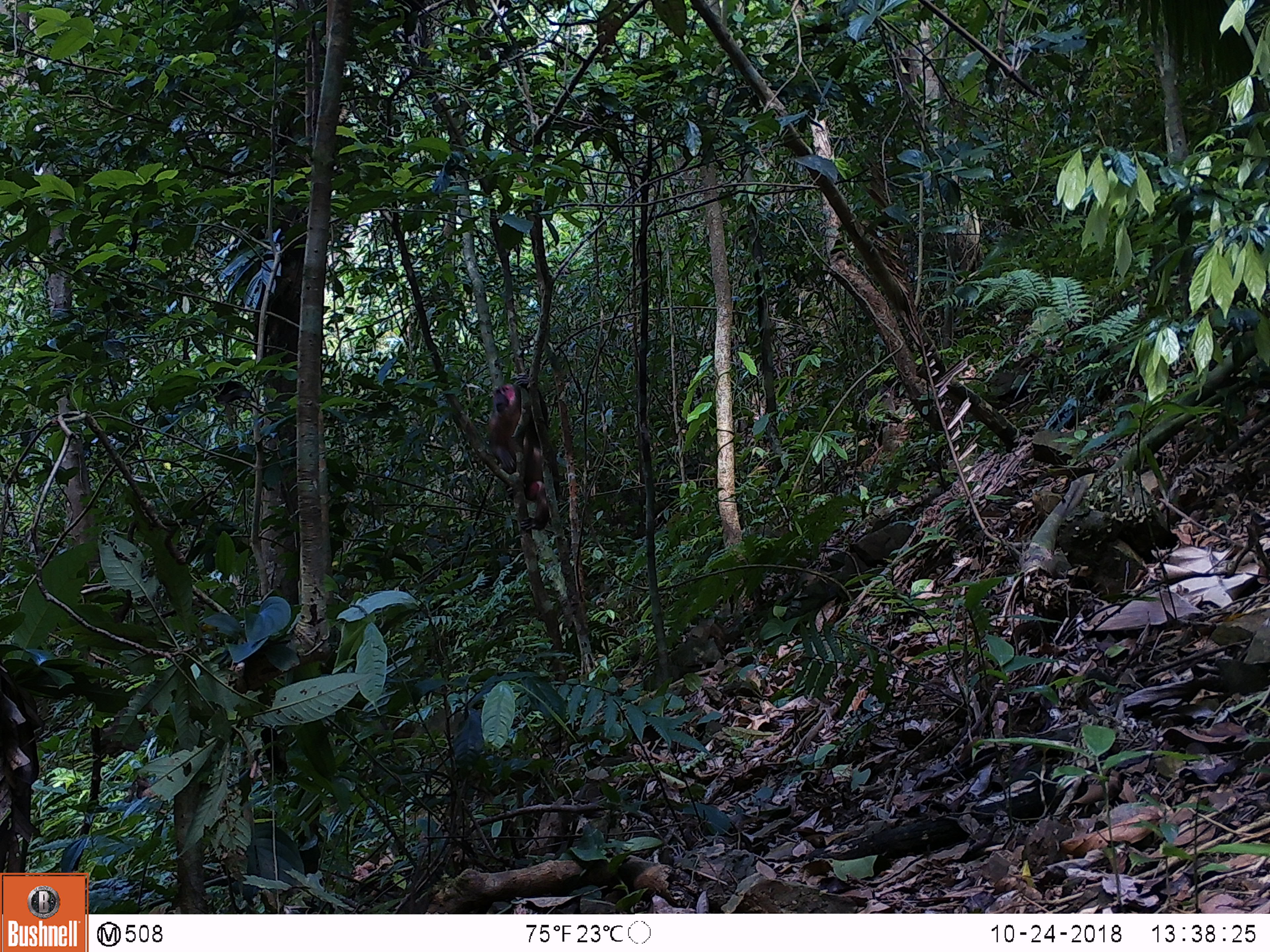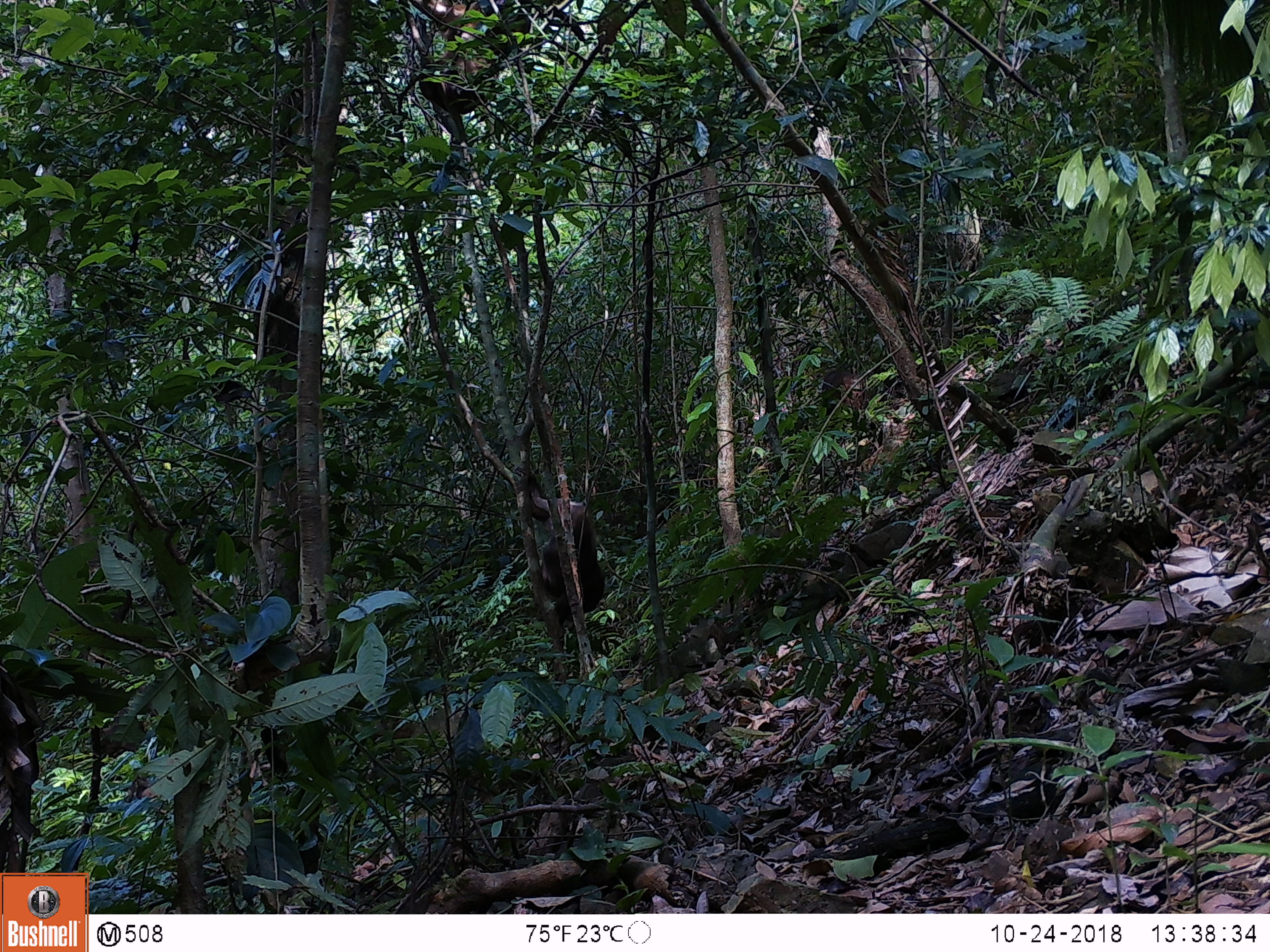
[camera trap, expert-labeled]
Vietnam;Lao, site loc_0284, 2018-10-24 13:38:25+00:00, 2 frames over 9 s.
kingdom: Animalia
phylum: Chordata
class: Mammalia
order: Primates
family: Cercopithecidae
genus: Macaca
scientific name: Macaca arctoides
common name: stump-tailed macaque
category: stump tailed macaque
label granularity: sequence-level